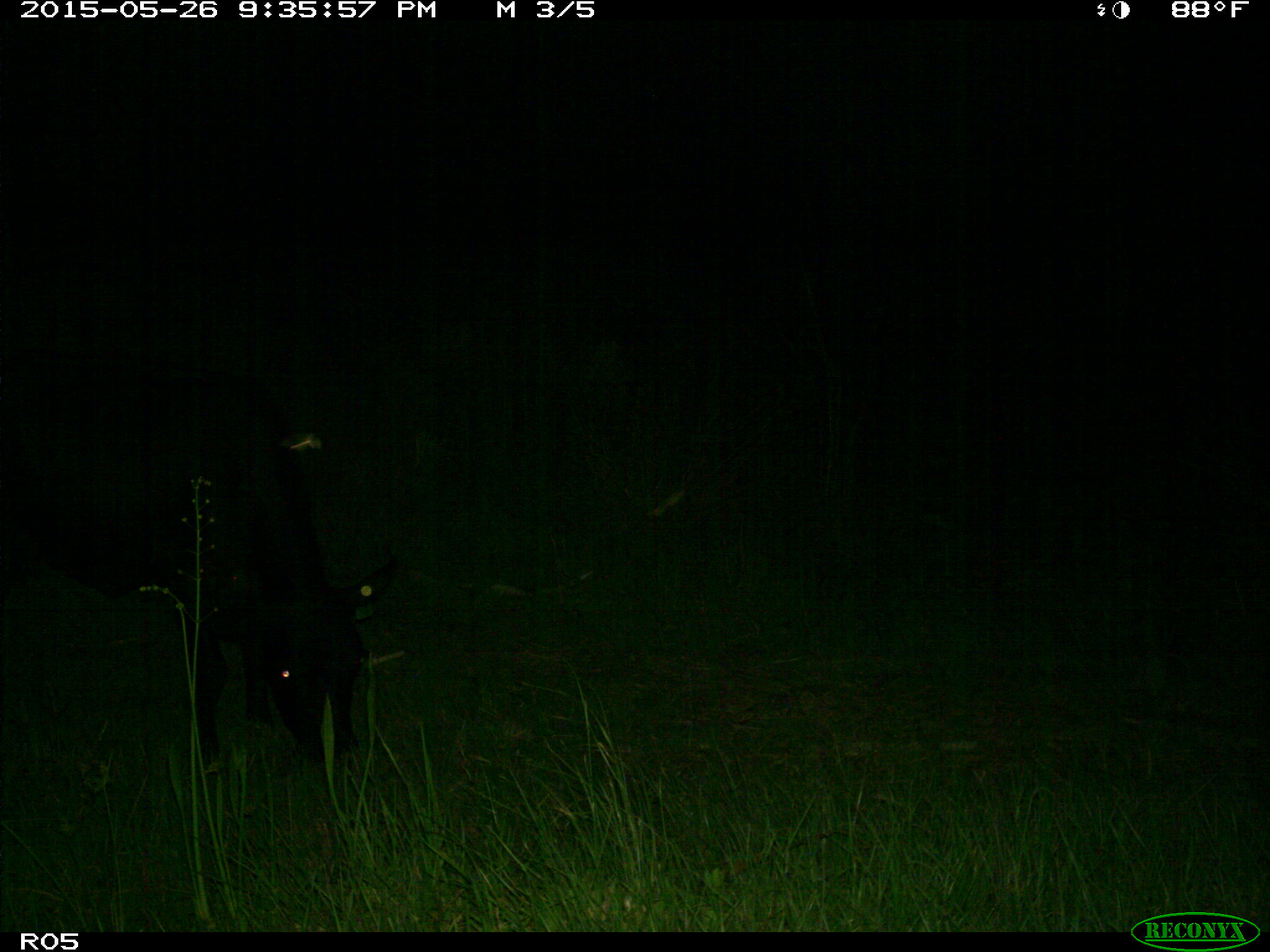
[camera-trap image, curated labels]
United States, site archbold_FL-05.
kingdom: Animalia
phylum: Chordata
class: Mammalia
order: Artiodactyla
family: Bovidae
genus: Bos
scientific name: Bos taurus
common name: domestic cow